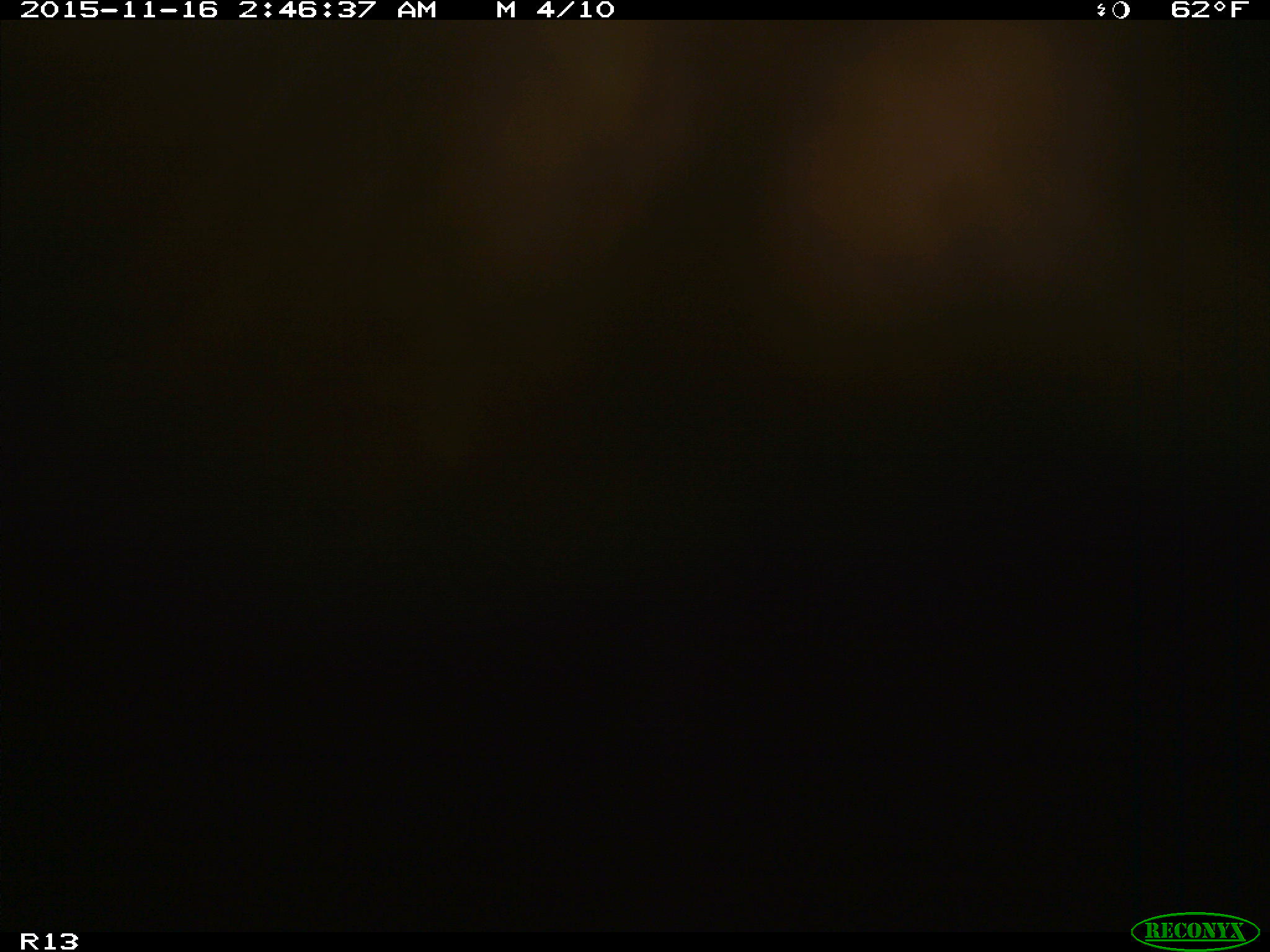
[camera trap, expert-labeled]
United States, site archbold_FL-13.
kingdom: Animalia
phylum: Chordata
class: Mammalia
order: Artiodactyla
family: Bovidae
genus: Bos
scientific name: Bos taurus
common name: domestic cow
Bos taurus (domestic cow).